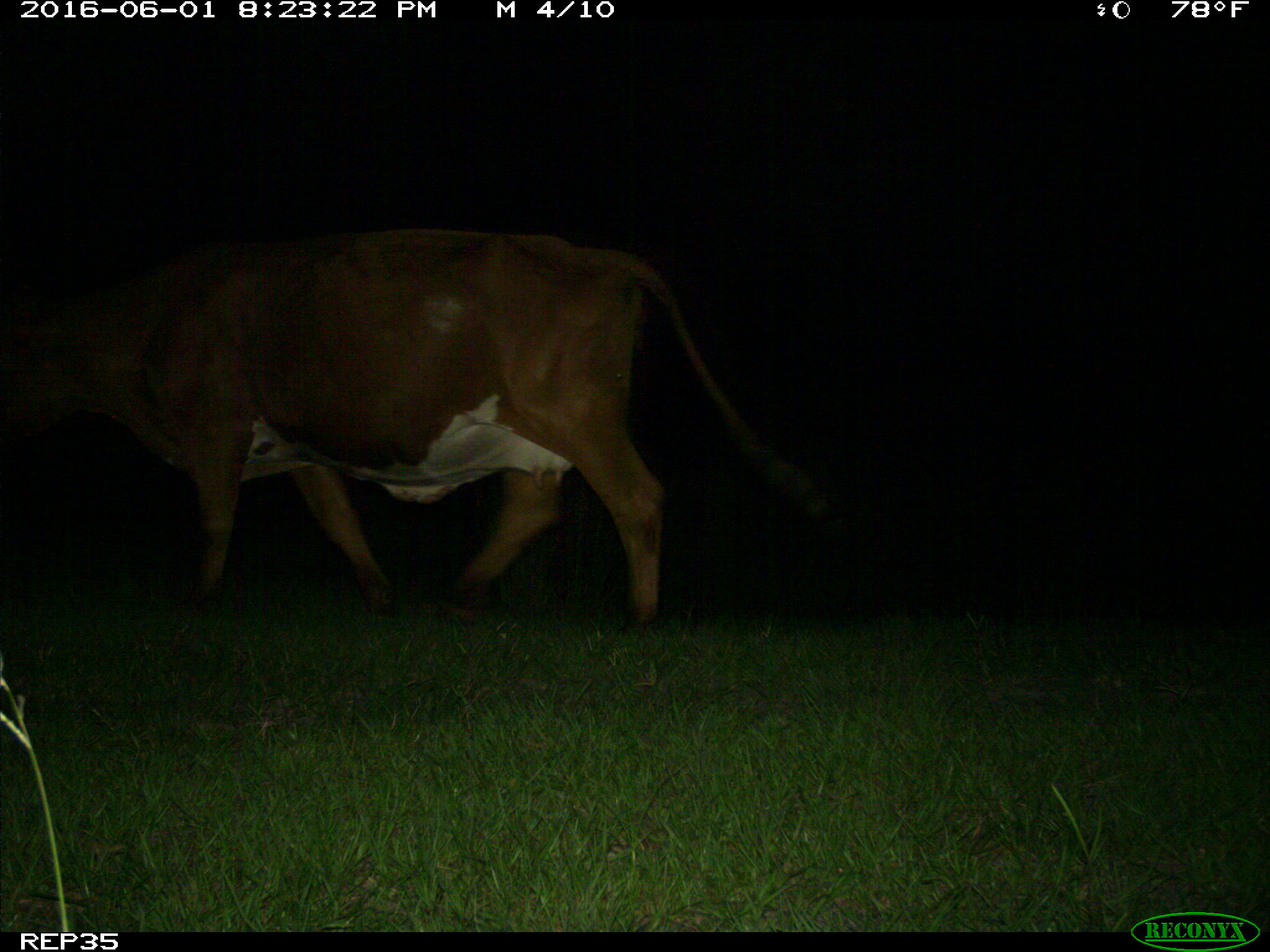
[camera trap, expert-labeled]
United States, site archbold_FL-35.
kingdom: Animalia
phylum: Chordata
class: Mammalia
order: Artiodactyla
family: Bovidae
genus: Bos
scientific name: Bos taurus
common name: domestic cow